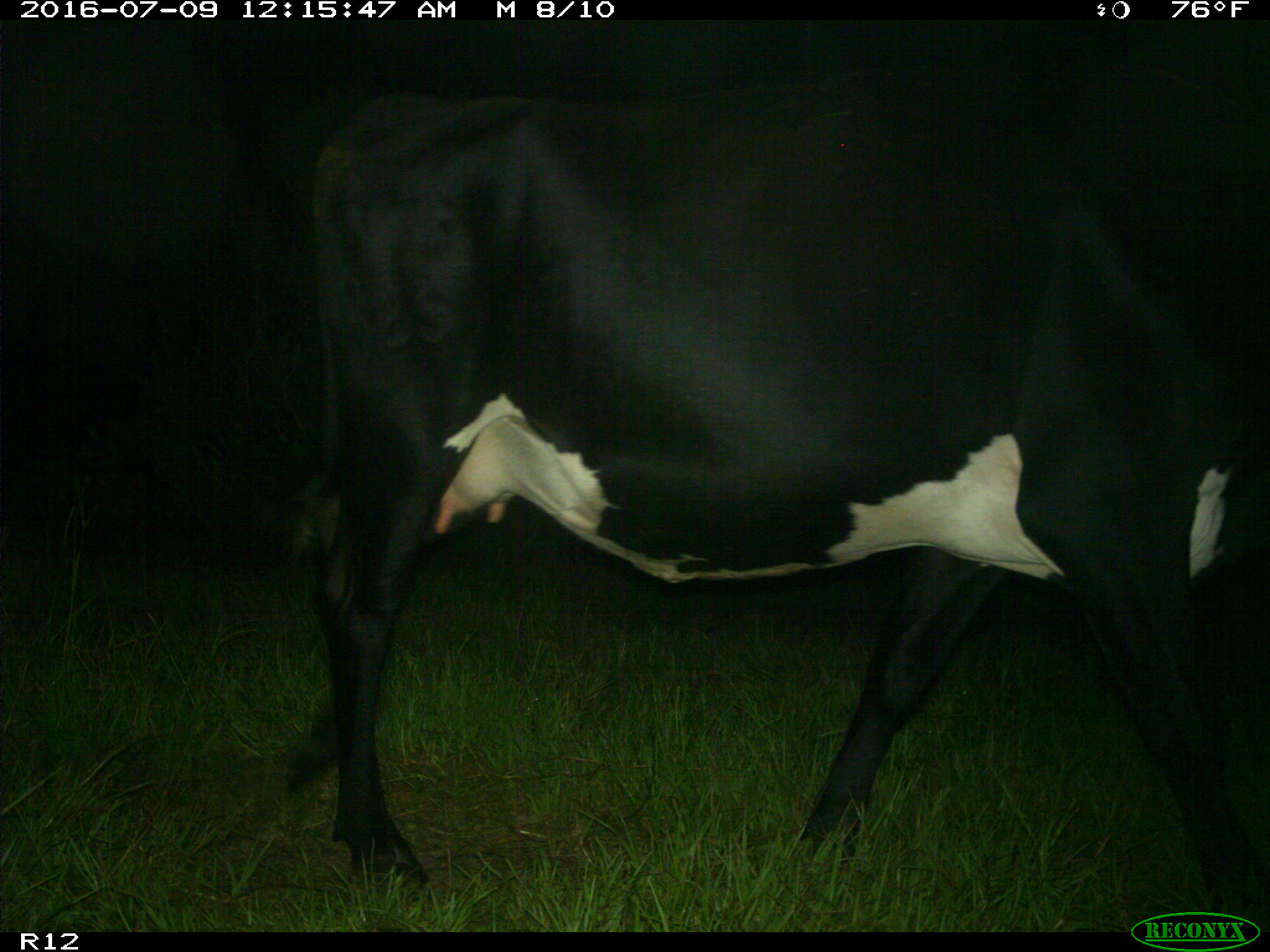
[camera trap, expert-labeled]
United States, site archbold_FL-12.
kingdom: Animalia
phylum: Chordata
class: Mammalia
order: Artiodactyla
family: Bovidae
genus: Bos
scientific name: Bos taurus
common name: domestic cow